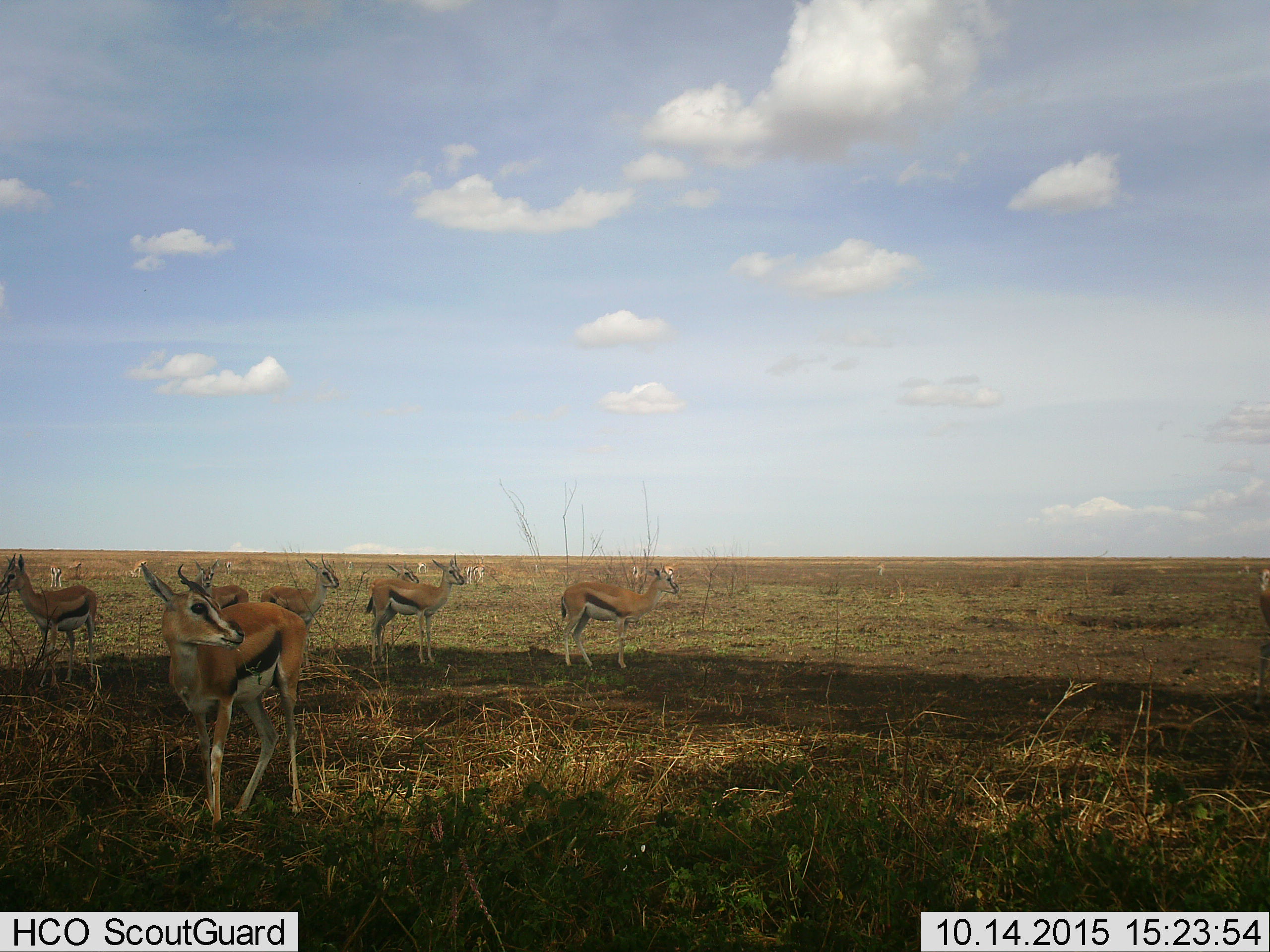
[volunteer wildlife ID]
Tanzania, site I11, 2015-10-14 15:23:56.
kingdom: Animalia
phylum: Chordata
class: Mammalia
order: Artiodactyla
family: Bovidae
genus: Eudorcas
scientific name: Eudorcas thomsonii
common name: thomson's gazelle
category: gazellethomsons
Gazellethomsons (thomson's gazelle) (Eudorcas thomsonii), count 11-50. Behavior (volunteer vote fractions): standing 100%, resting 10%, moving 30%, interacting 10%. Young present (vote fraction): 10%. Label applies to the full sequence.